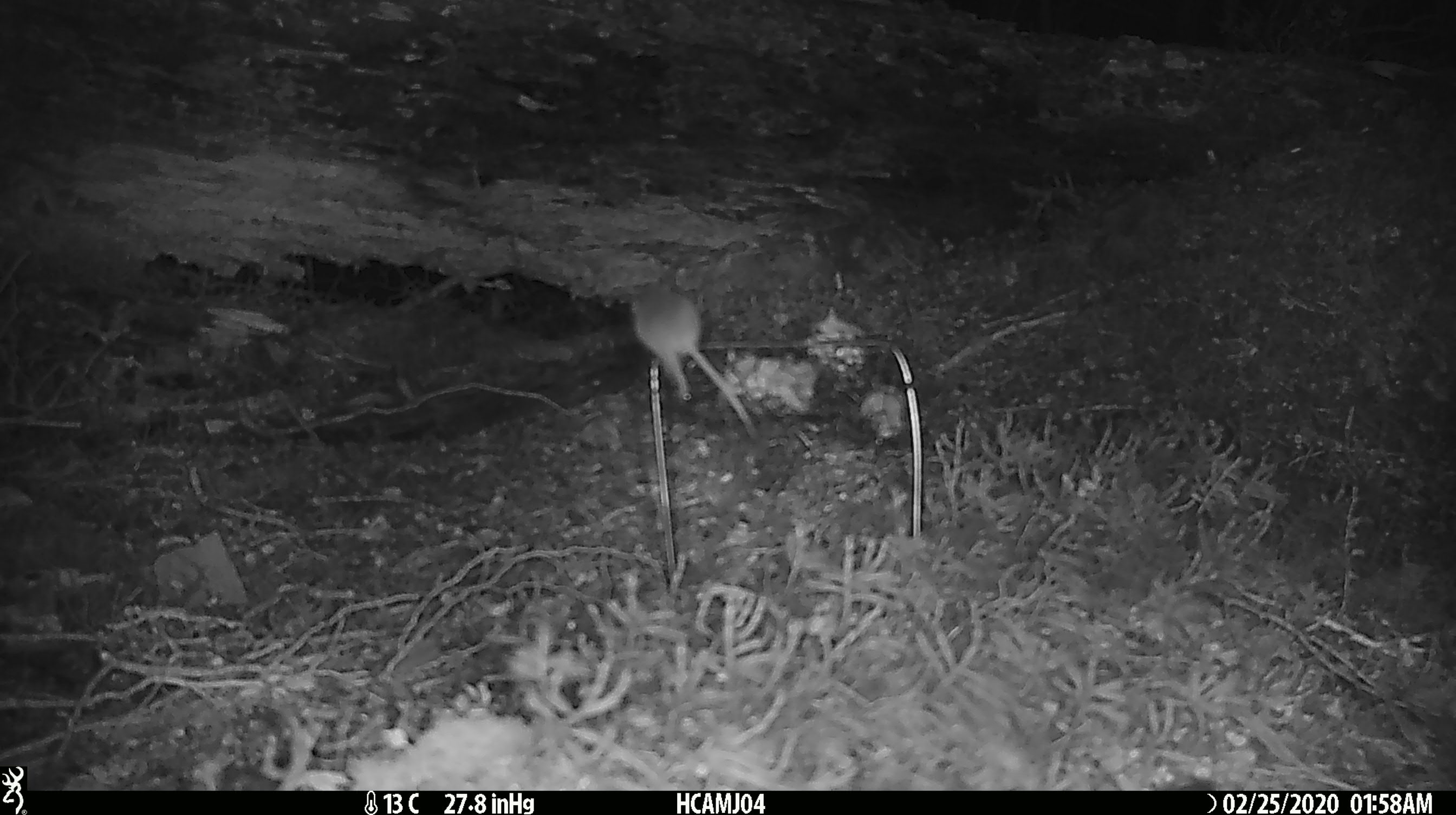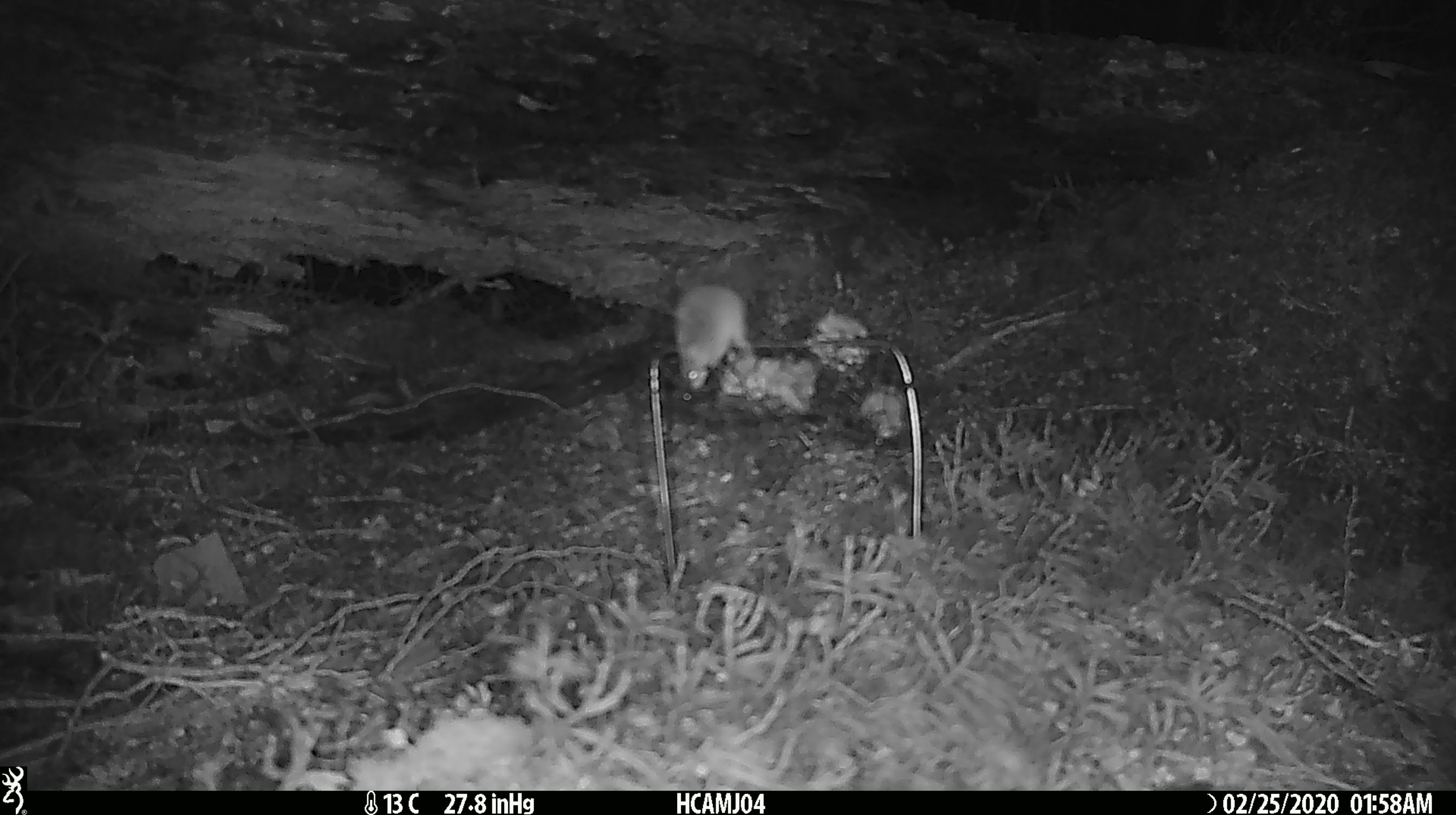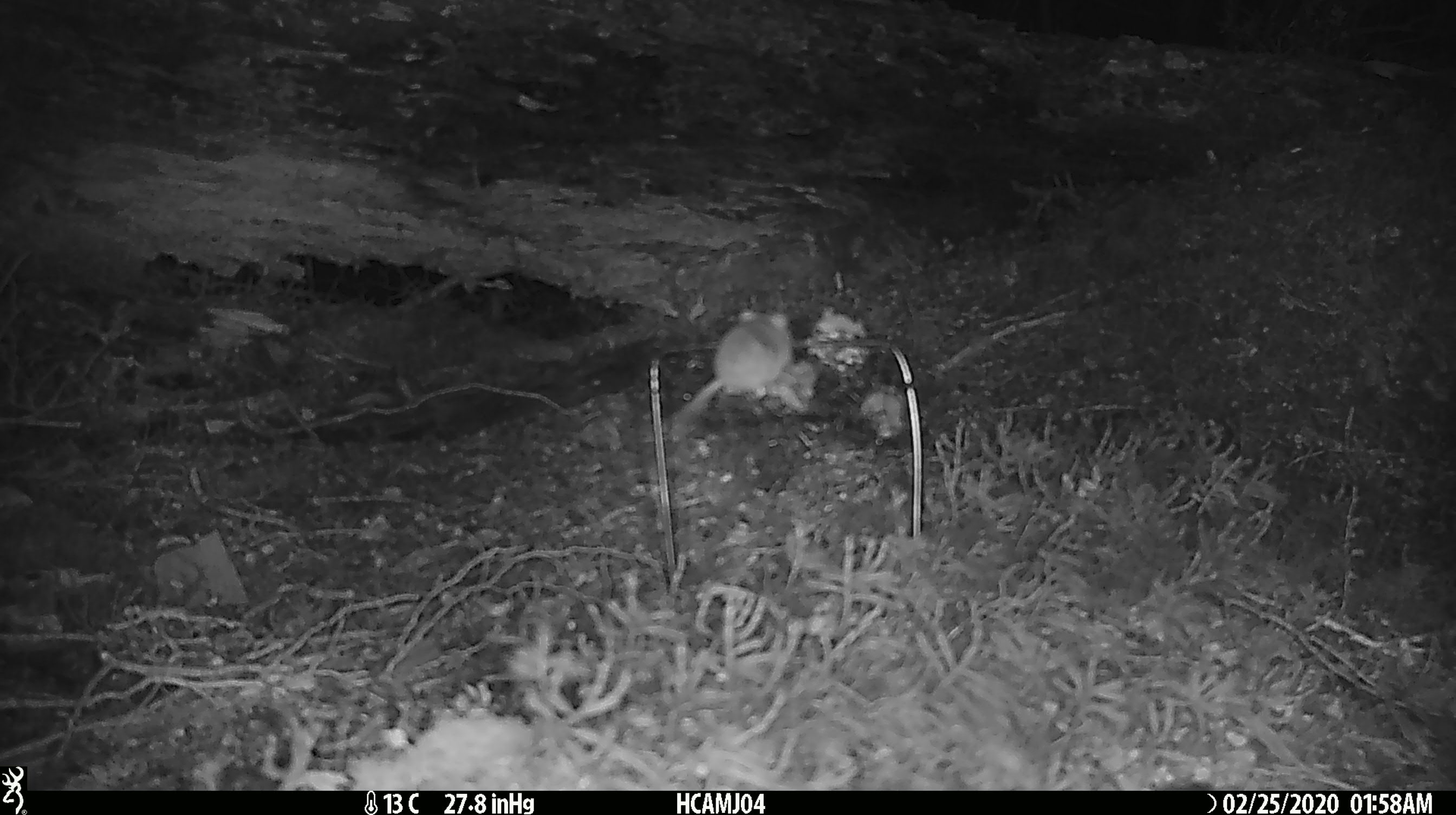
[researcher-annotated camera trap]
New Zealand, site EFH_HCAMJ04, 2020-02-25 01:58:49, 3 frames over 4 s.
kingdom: Animalia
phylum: Chordata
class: Mammalia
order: Rodentia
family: Muridae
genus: Mus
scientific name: Mus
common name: mouse